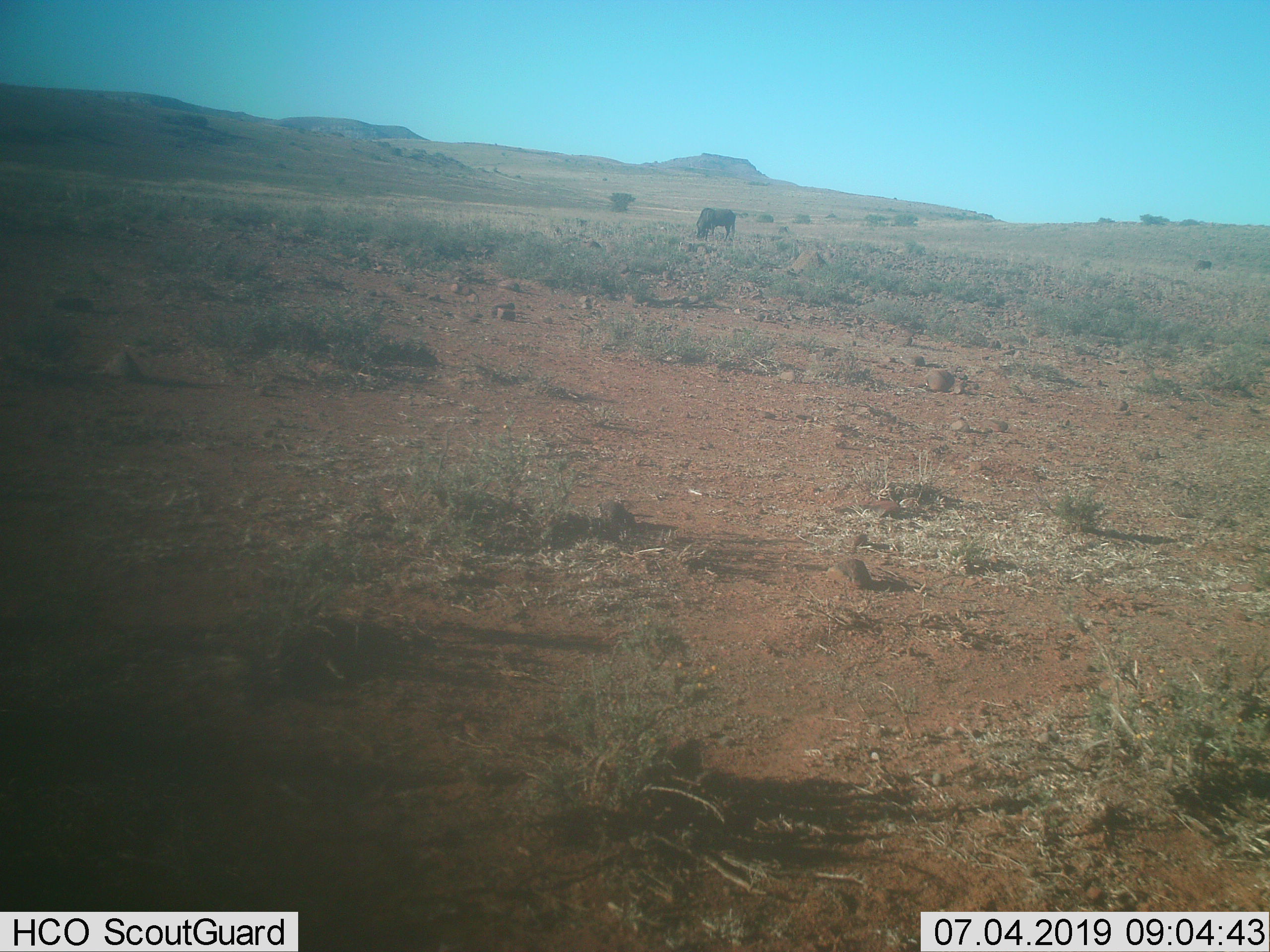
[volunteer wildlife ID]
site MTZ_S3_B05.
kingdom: Animalia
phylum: Chordata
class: Mammalia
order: Artiodactyla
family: Bovidae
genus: Connochaetes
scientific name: Connochaetes gnou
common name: black wildebeest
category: wildebeestblack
Wildebeestblack (black wildebeest) (Connochaetes gnou), count 1. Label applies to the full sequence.